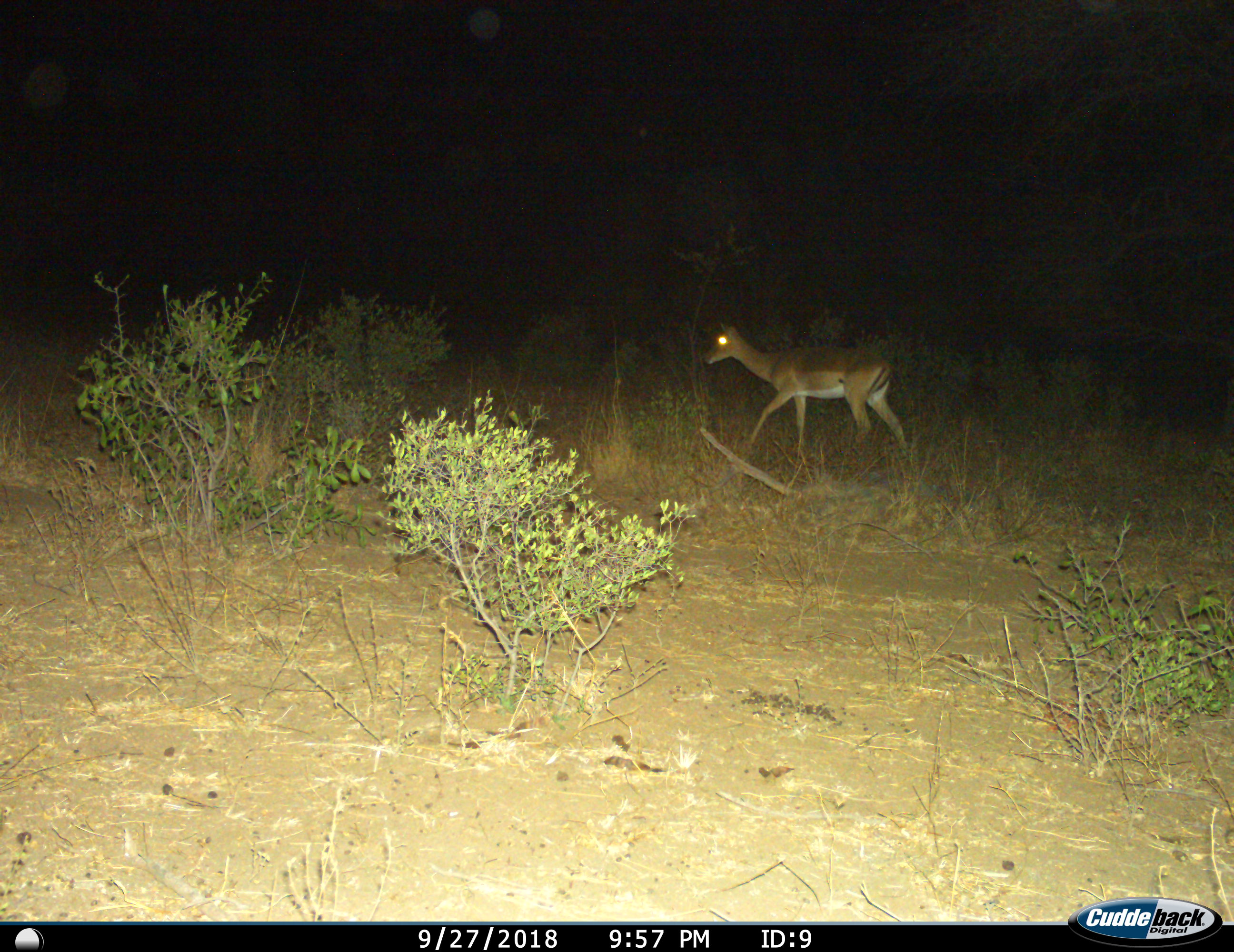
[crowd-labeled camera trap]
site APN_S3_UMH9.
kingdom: Animalia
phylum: Chordata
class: Mammalia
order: Artiodactyla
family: Bovidae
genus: Aepyceros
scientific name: Aepyceros melampus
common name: impala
Impala (Aepyceros melampus), count 1. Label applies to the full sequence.